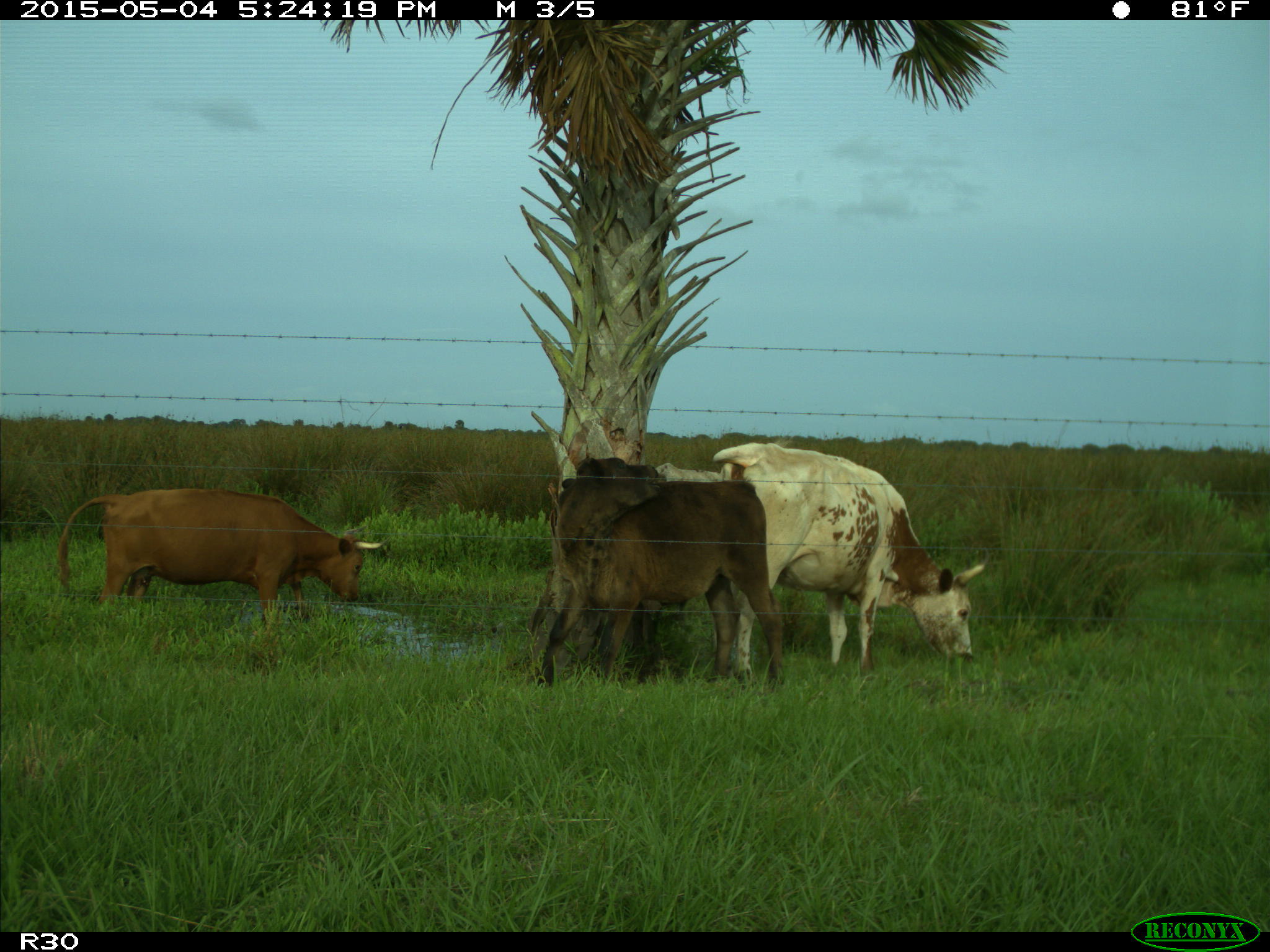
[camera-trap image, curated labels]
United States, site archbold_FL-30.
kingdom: Animalia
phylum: Chordata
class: Mammalia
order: Artiodactyla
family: Bovidae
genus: Bos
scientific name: Bos taurus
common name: domestic cow